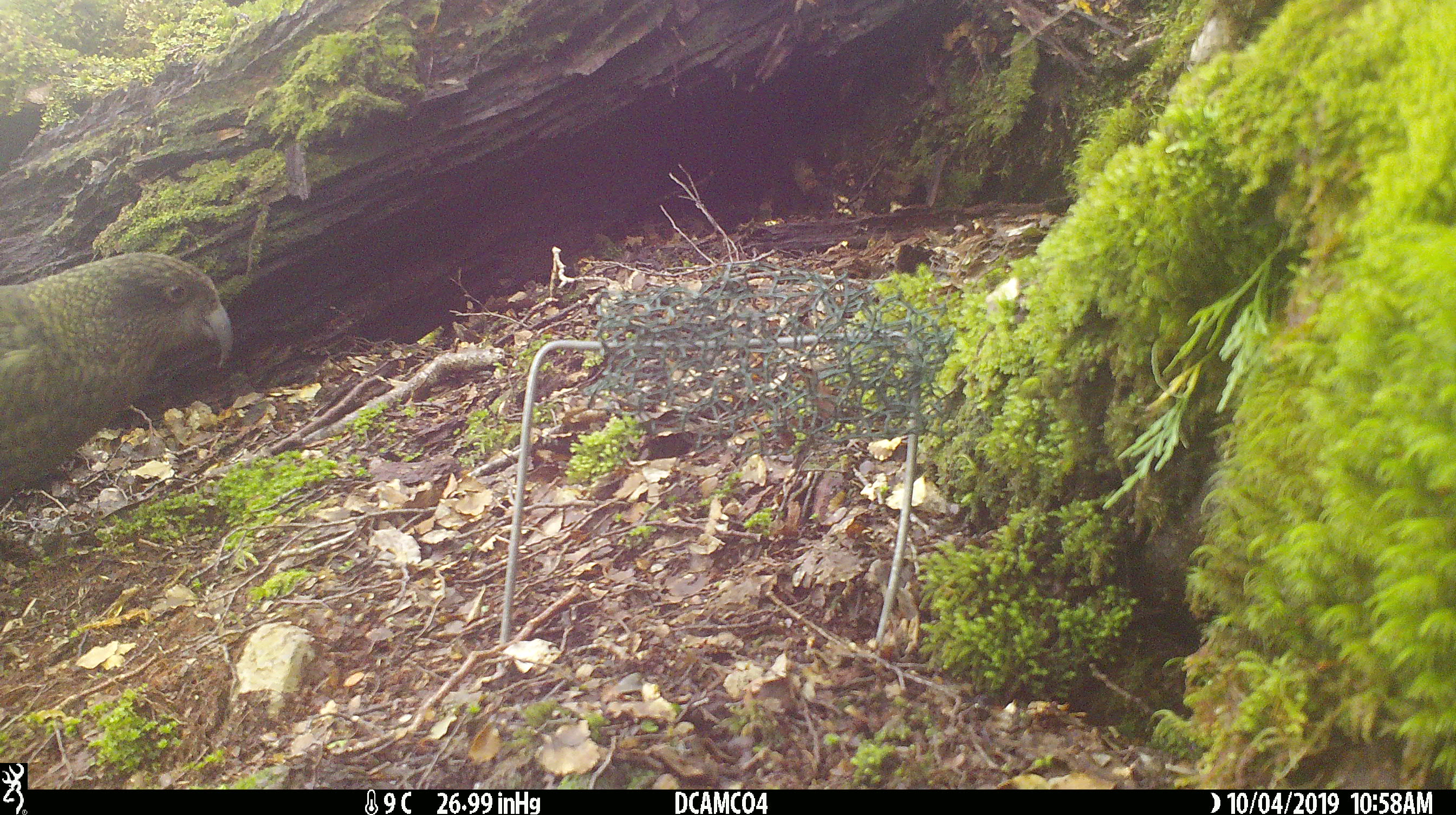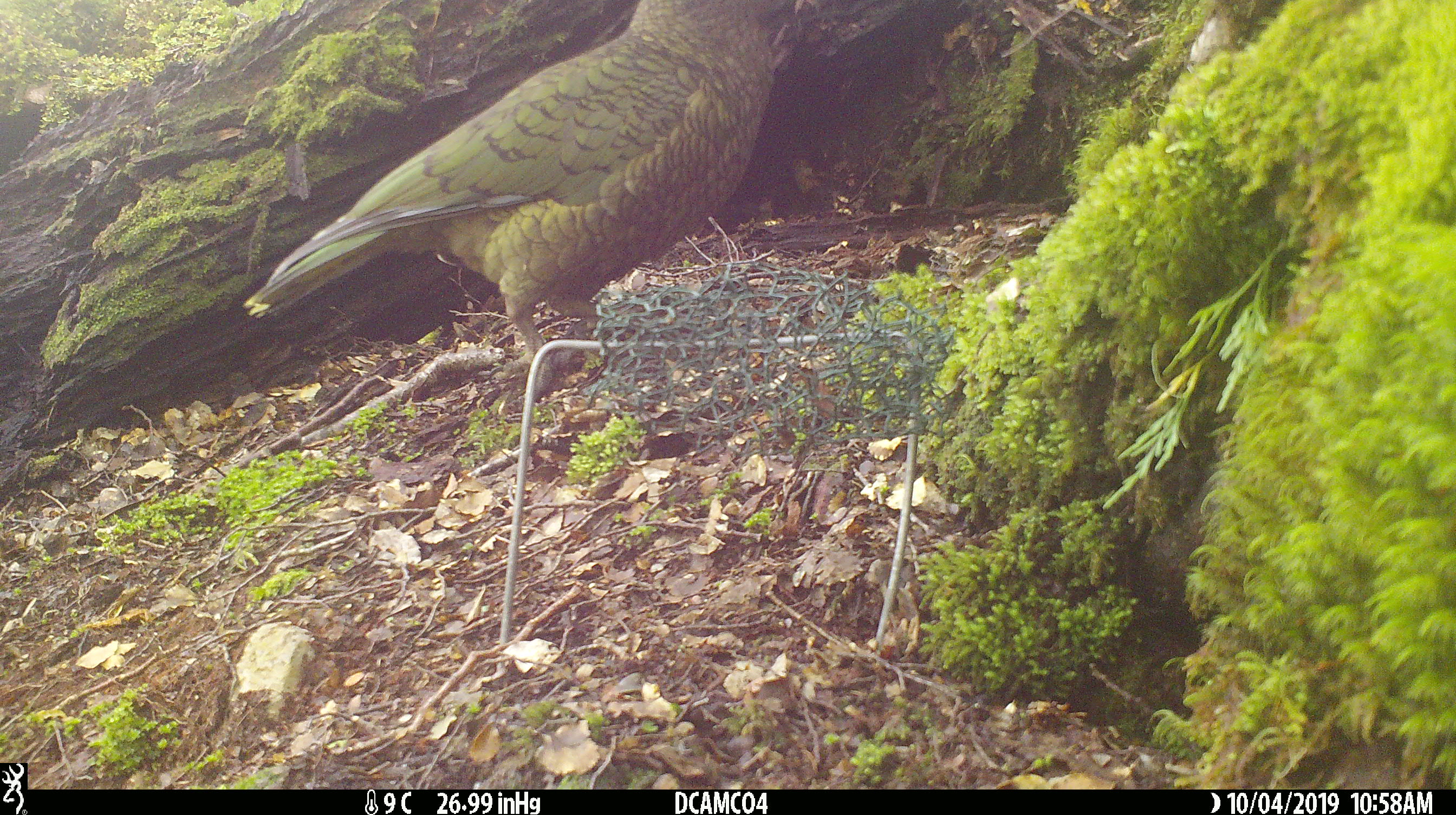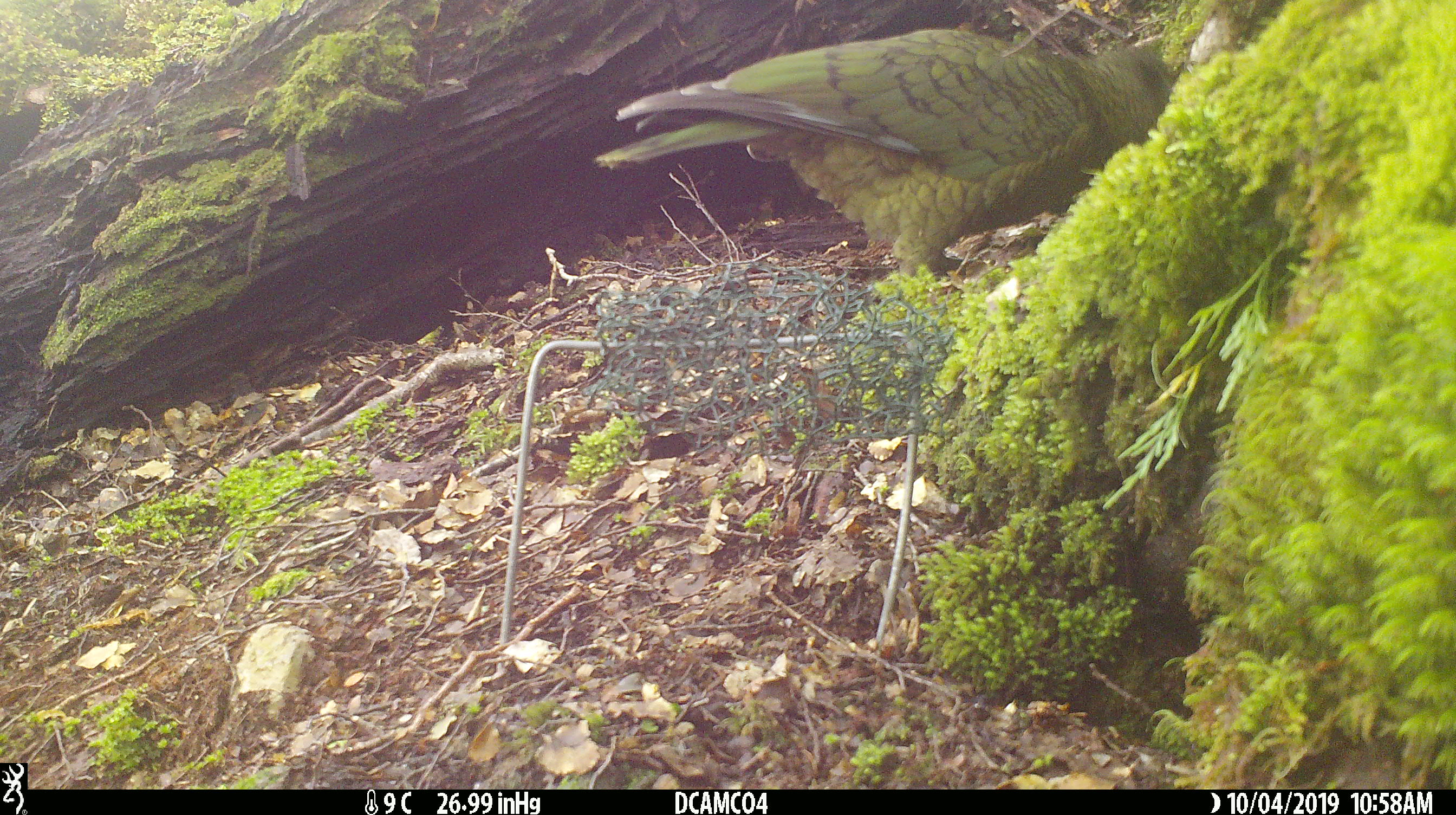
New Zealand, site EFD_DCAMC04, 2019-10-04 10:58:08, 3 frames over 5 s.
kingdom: Animalia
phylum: Chordata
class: Aves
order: Psittaciformes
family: Strigopidae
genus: Nestor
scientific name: Nestor notabilis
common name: kea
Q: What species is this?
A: Kea (Nestor notabilis).